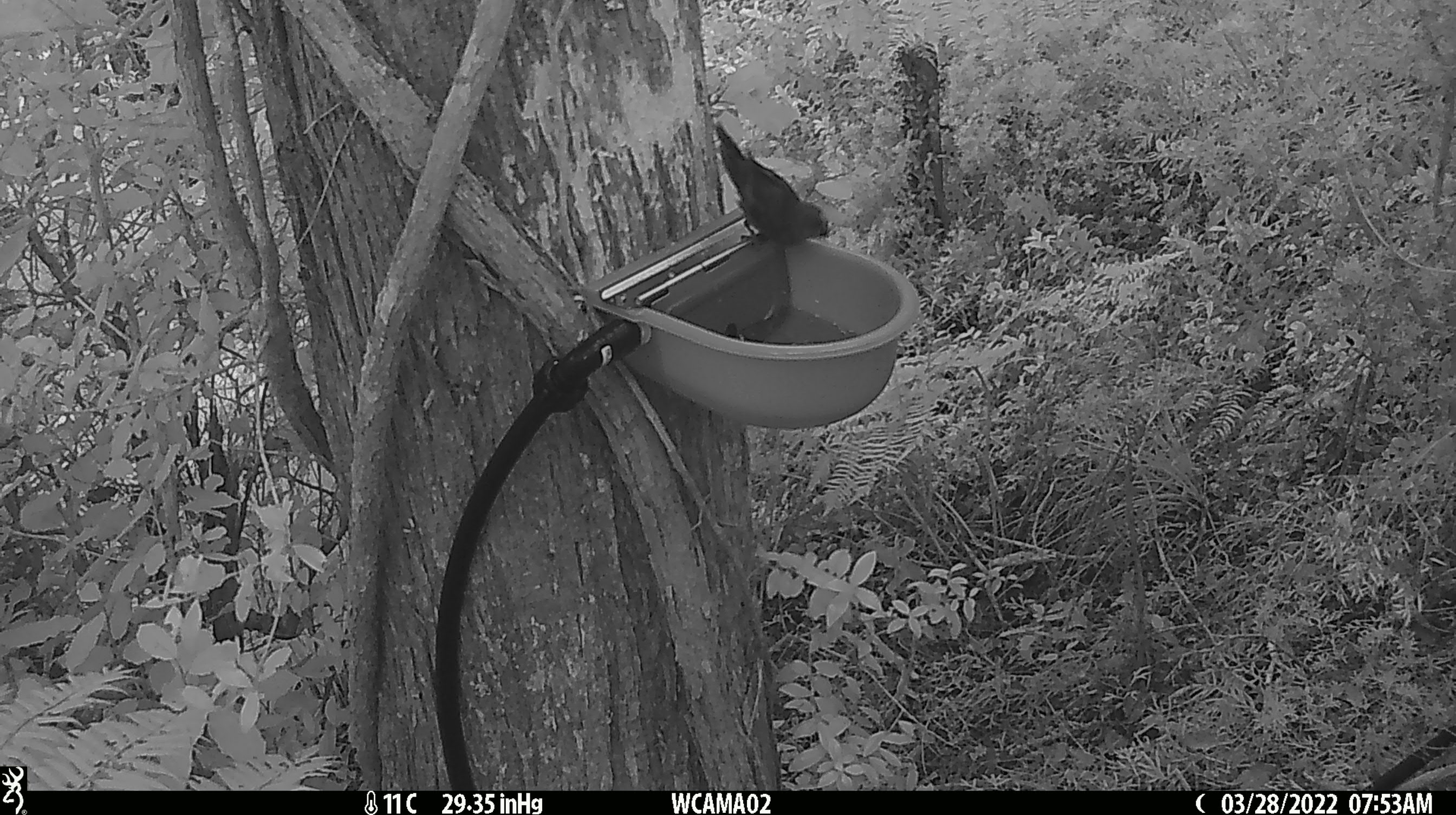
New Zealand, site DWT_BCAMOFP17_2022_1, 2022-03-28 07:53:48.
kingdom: Animalia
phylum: Chordata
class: Aves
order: Psittaciformes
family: Psittaculidae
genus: Cyanoramphus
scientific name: Cyanoramphus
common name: parakeet